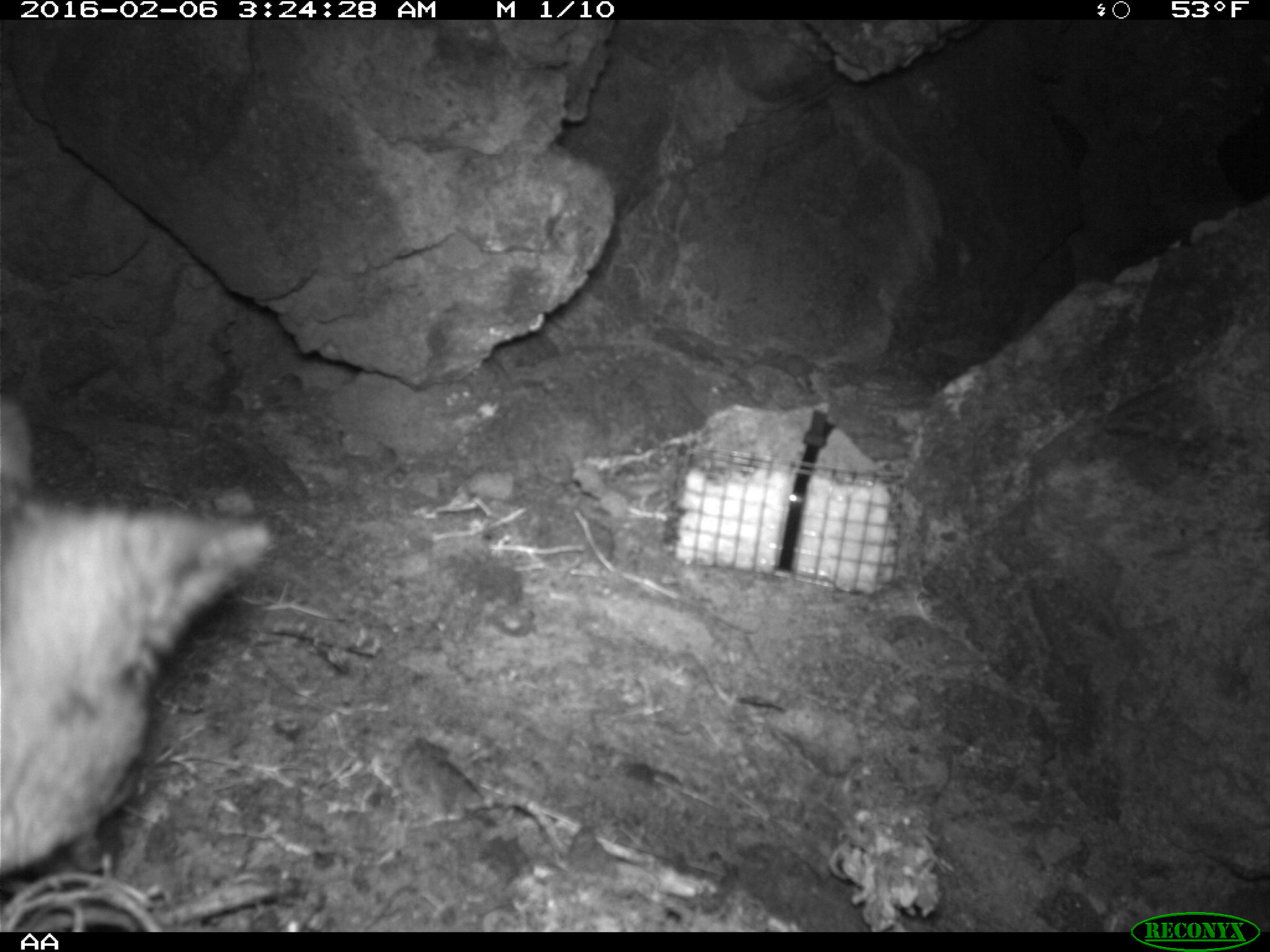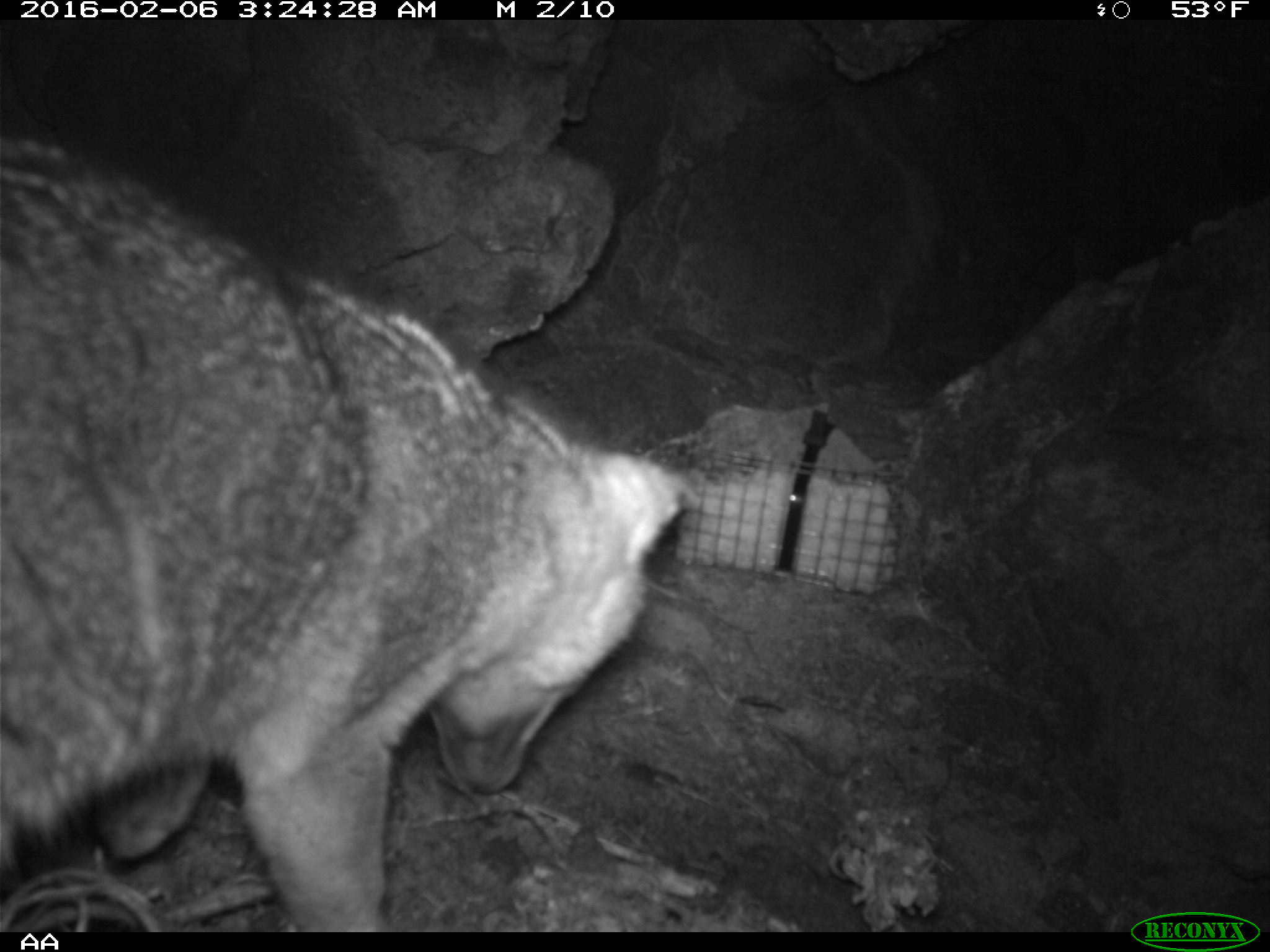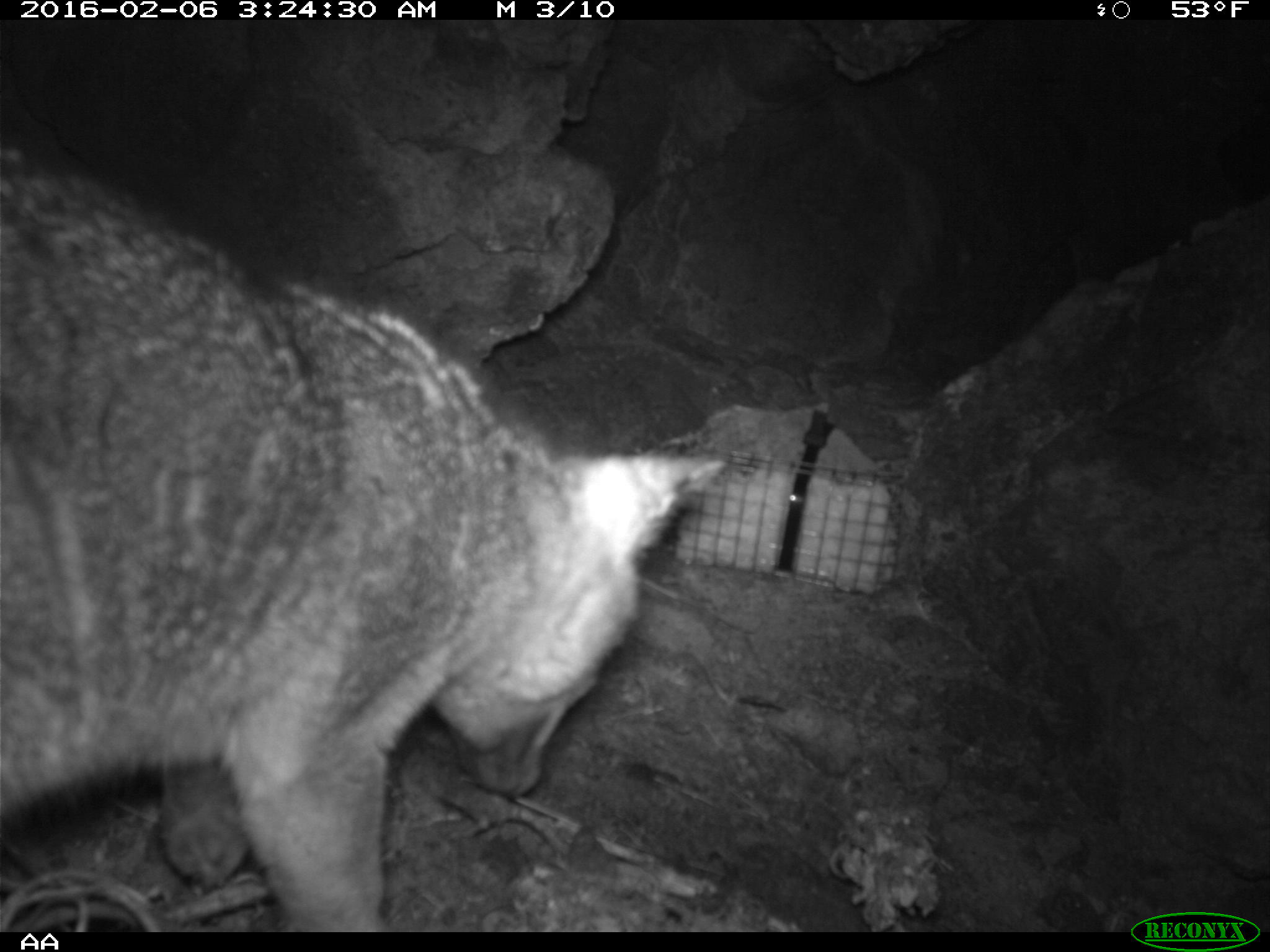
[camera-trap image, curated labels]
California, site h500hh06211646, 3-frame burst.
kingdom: Animalia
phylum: Chordata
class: Mammalia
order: Carnivora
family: Canidae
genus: Urocyon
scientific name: Urocyon littoralis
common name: island fox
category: fox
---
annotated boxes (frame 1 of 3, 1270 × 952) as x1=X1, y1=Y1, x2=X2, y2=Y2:
fox: x1=0, y1=398, x2=281, y2=871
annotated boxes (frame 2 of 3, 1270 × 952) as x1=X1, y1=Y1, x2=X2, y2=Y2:
fox: x1=0, y1=136, x2=755, y2=933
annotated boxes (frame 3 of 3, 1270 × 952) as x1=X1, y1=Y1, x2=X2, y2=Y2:
fox: x1=1, y1=76, x2=724, y2=929